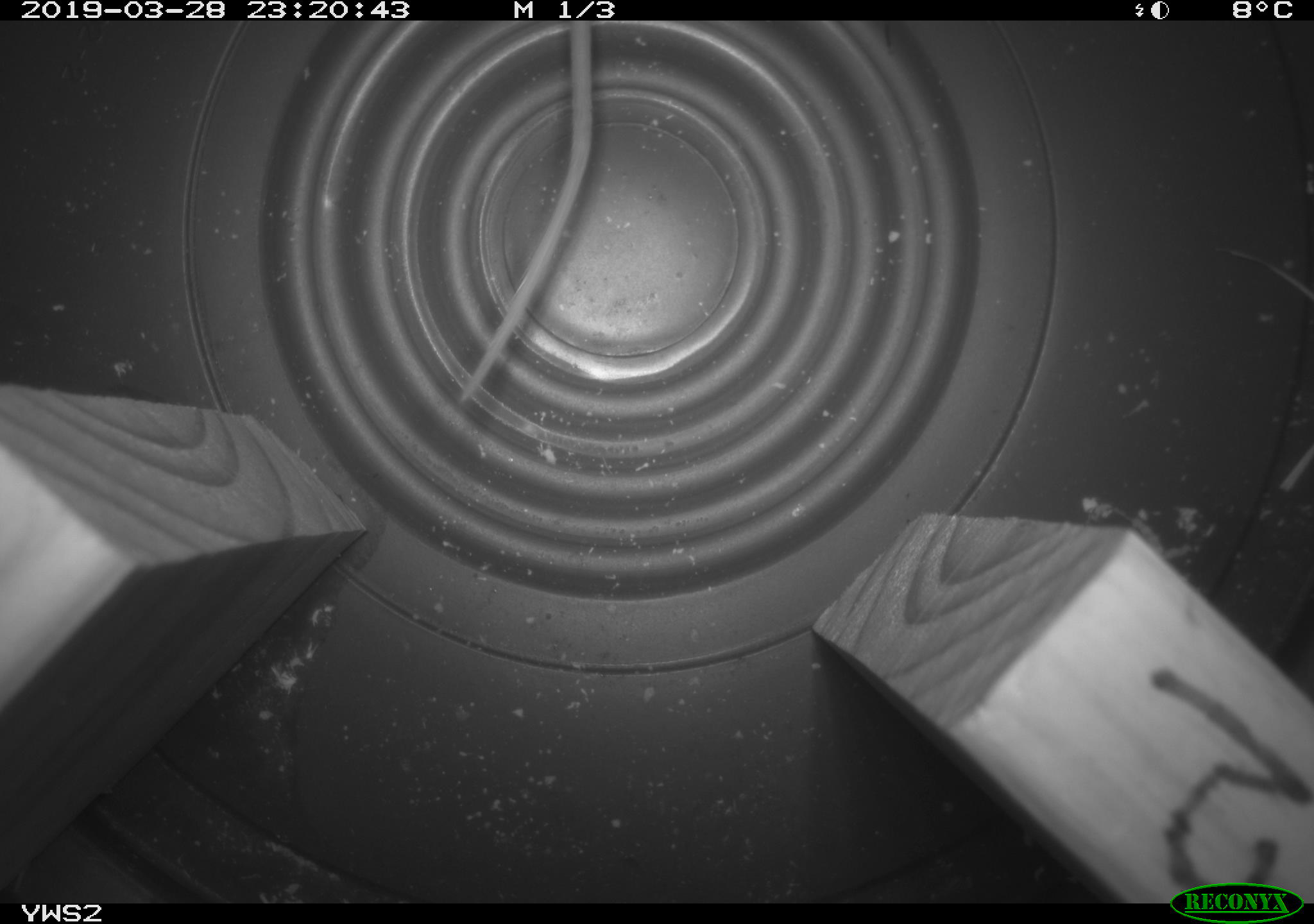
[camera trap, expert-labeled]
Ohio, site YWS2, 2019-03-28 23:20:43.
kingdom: Animalia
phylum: Chordata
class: Mammalia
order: Rodentia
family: Cricetidae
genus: Peromyscus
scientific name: Peromyscus leucopus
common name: white-footed mouse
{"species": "white-footed mouse (Peromyscus leucopus)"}